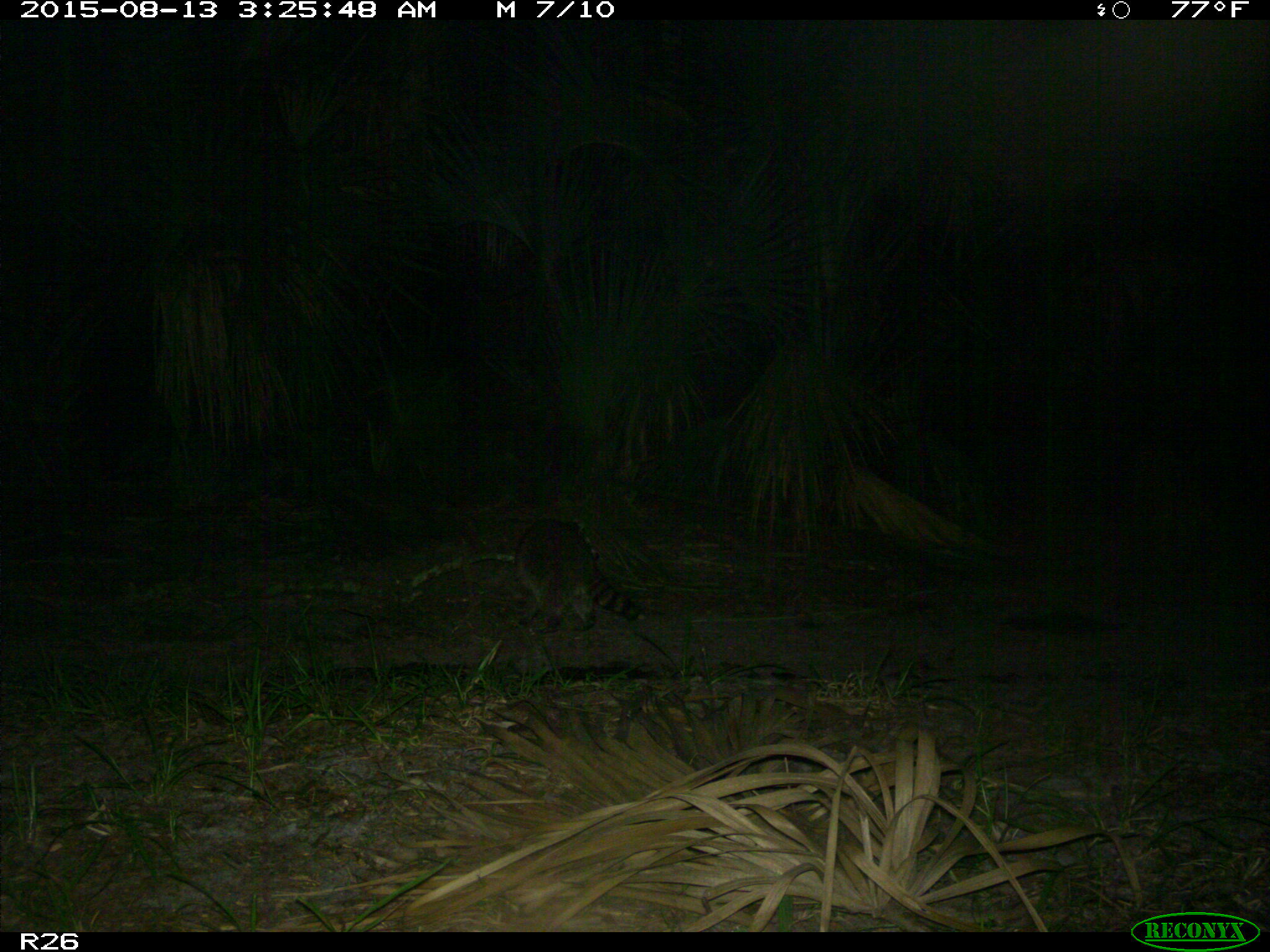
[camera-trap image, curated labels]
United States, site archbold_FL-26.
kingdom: Animalia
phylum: Chordata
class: Mammalia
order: Carnivora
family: Procyonidae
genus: Procyon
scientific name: Procyon lotor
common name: common raccoon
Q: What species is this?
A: Procyon lotor (common raccoon).